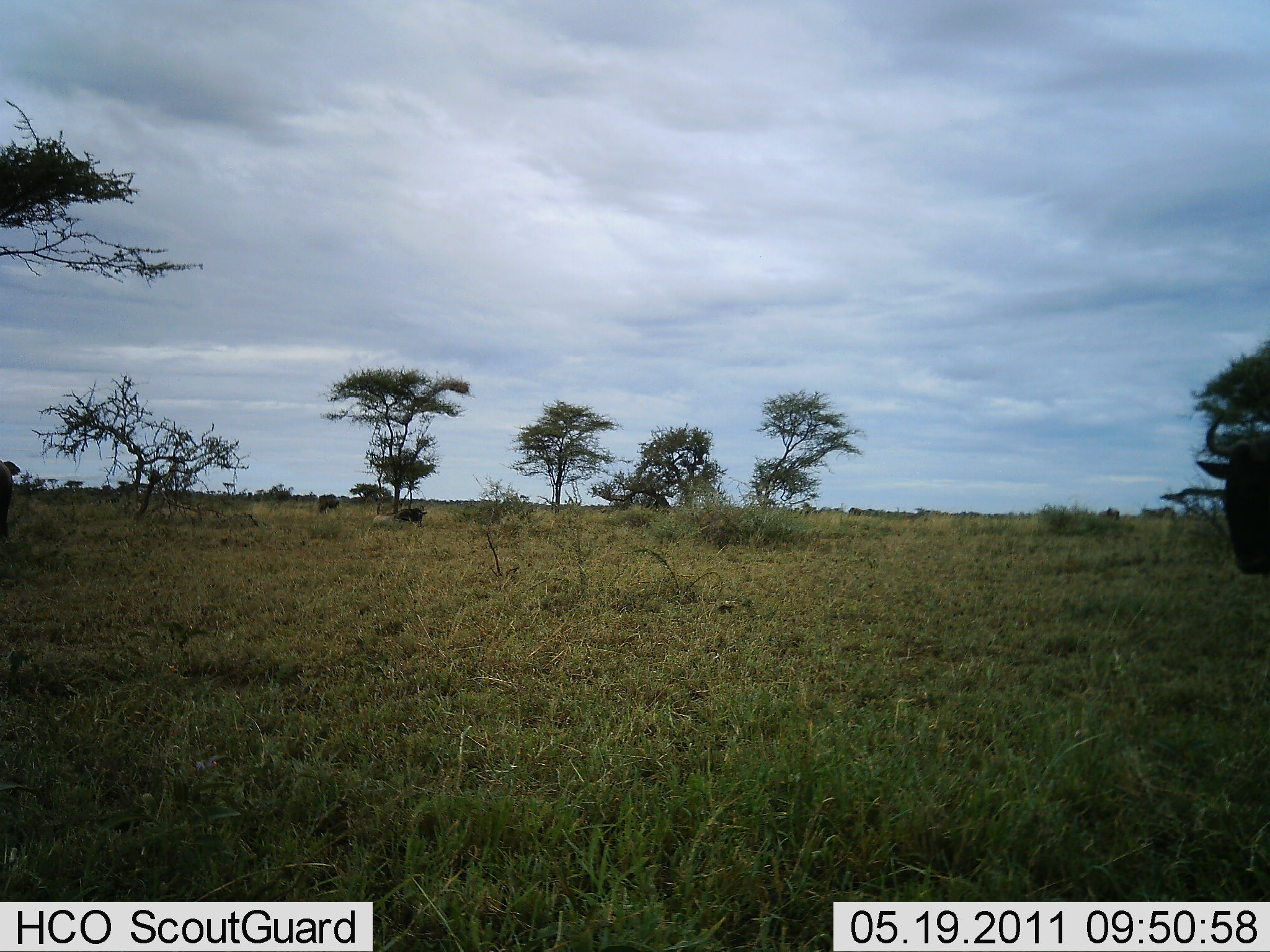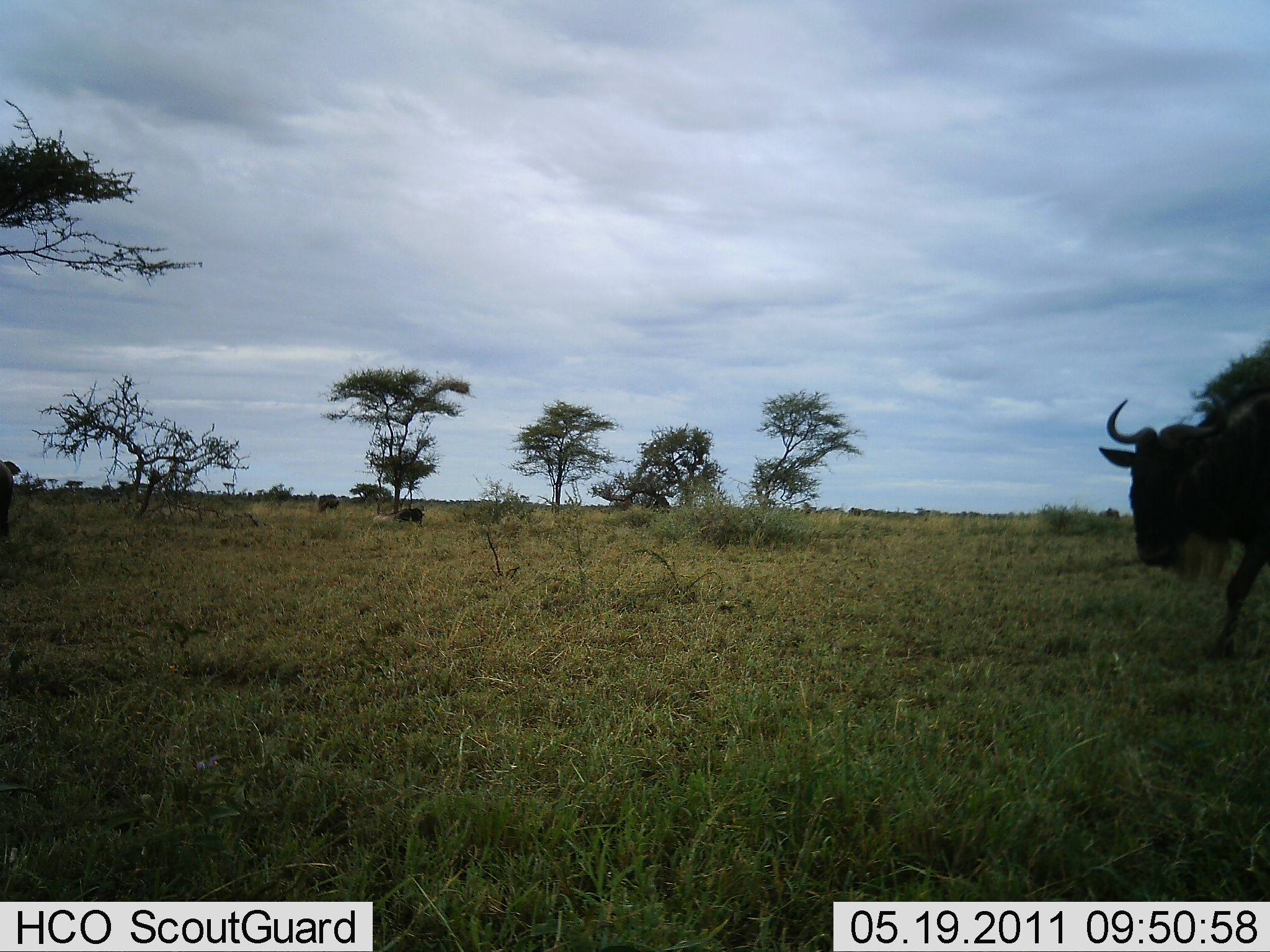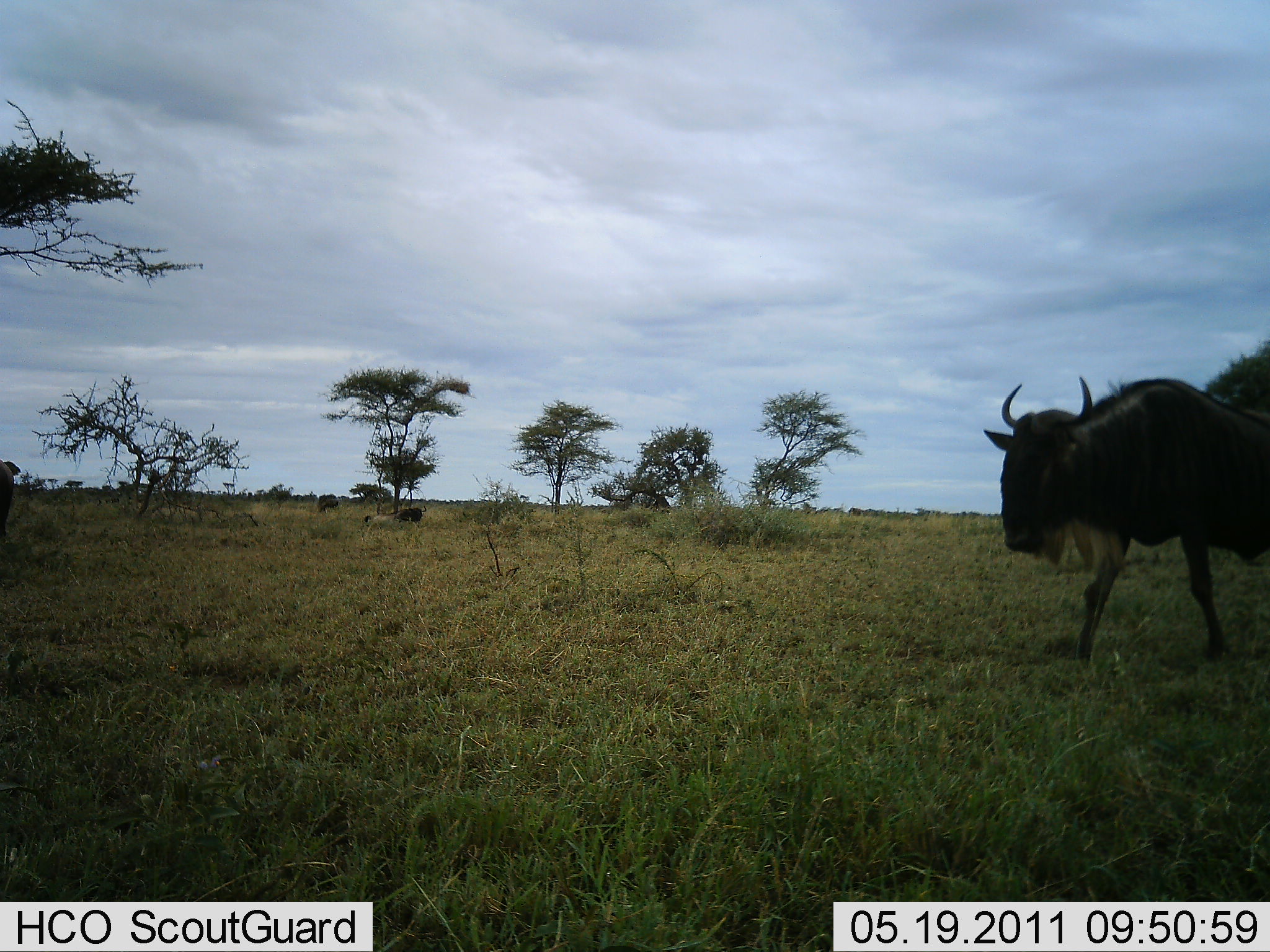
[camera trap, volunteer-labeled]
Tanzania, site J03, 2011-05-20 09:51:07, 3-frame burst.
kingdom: Animalia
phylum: Chordata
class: Mammalia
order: Artiodactyla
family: Bovidae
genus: Connochaetes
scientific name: Connochaetes taurinus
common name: blue wildebeest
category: wildebeest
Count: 1.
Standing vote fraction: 0%.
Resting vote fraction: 8%.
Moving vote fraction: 92%.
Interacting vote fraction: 8%.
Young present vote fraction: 0%.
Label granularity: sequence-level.